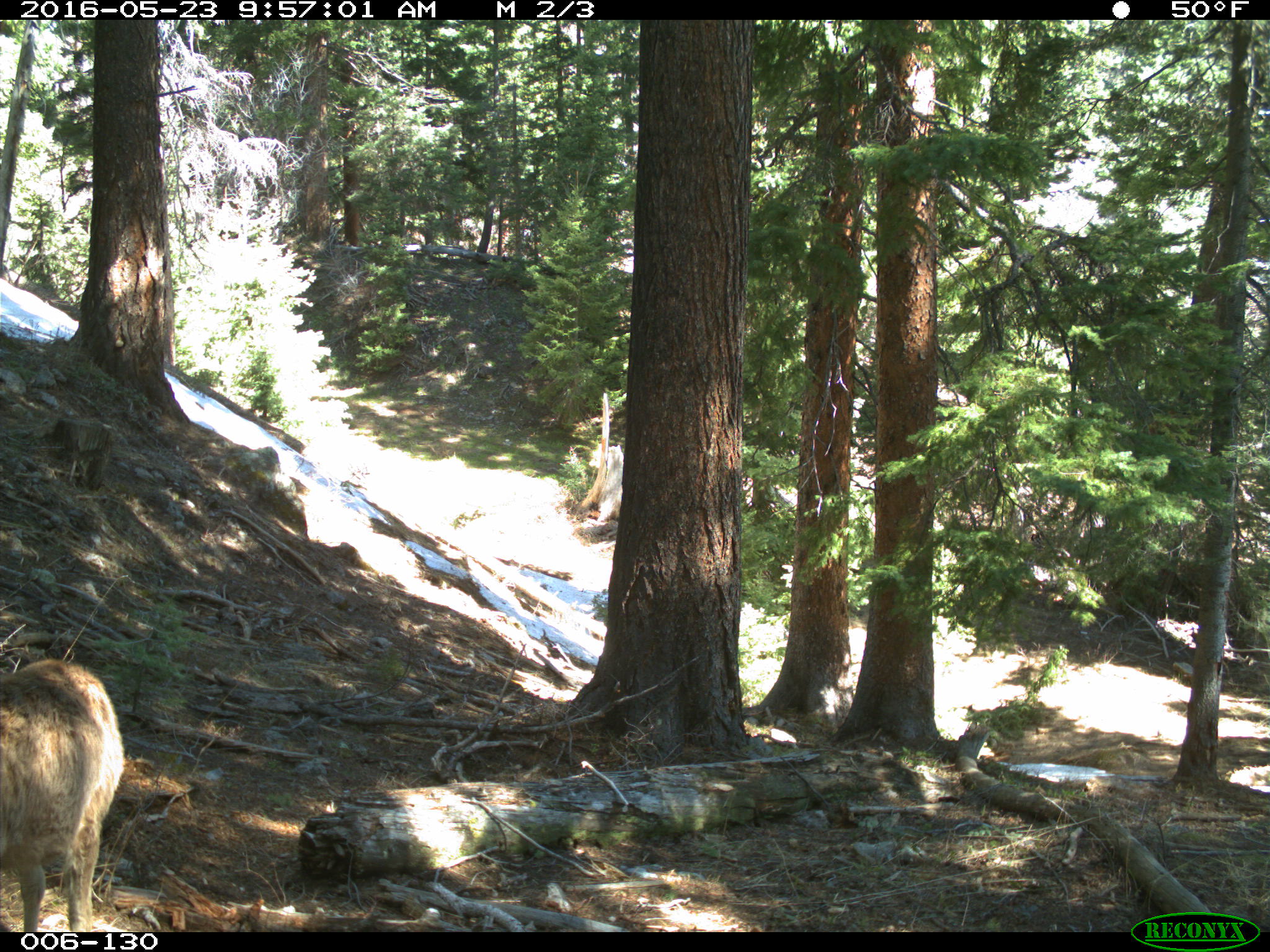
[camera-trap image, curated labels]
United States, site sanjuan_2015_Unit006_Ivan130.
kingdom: Animalia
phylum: Chordata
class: Mammalia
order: Artiodactyla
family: Cervidae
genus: Odocoileus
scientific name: Odocoileus hemionus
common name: mule deer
Odocoileus hemionus (mule deer).